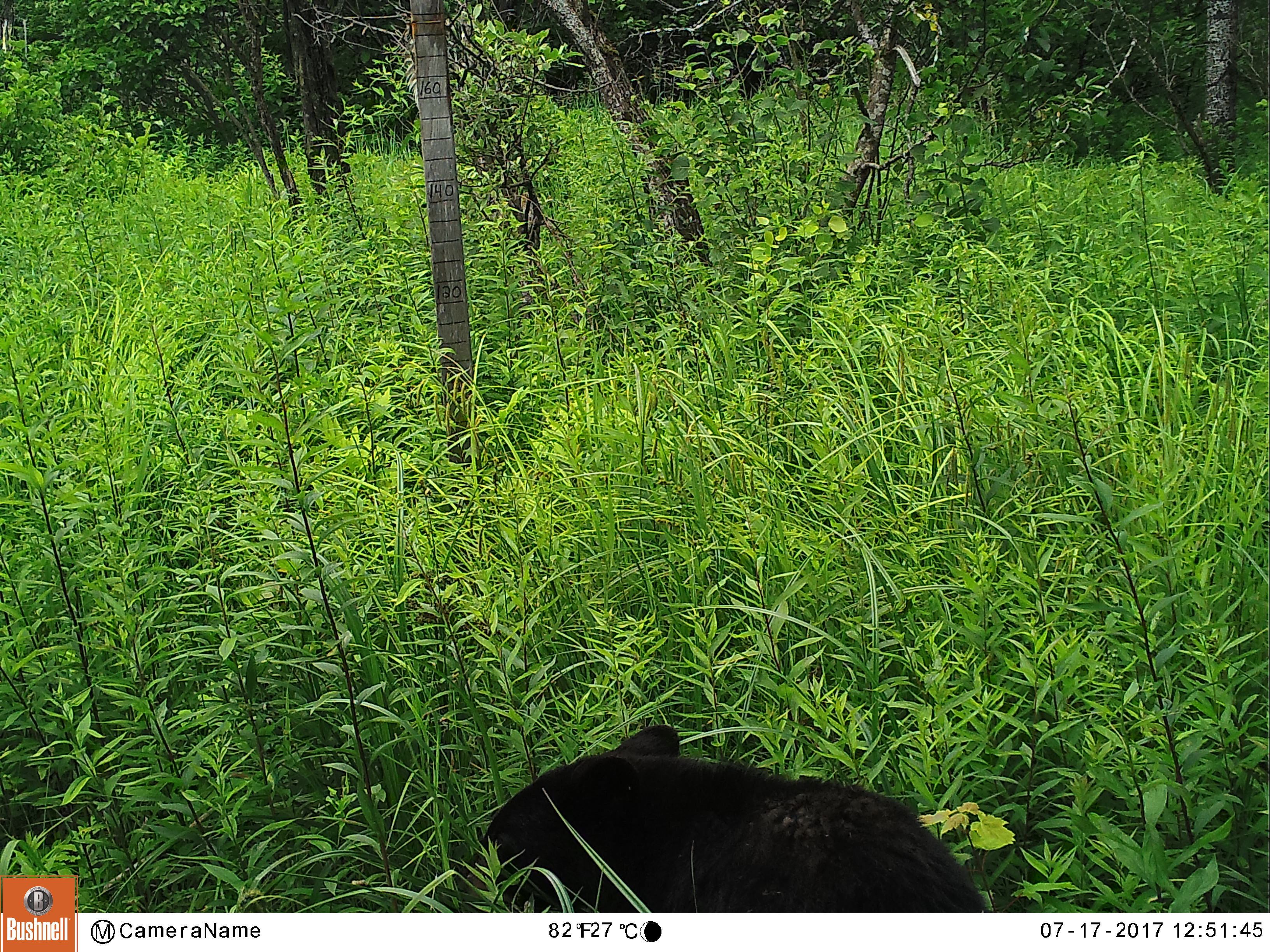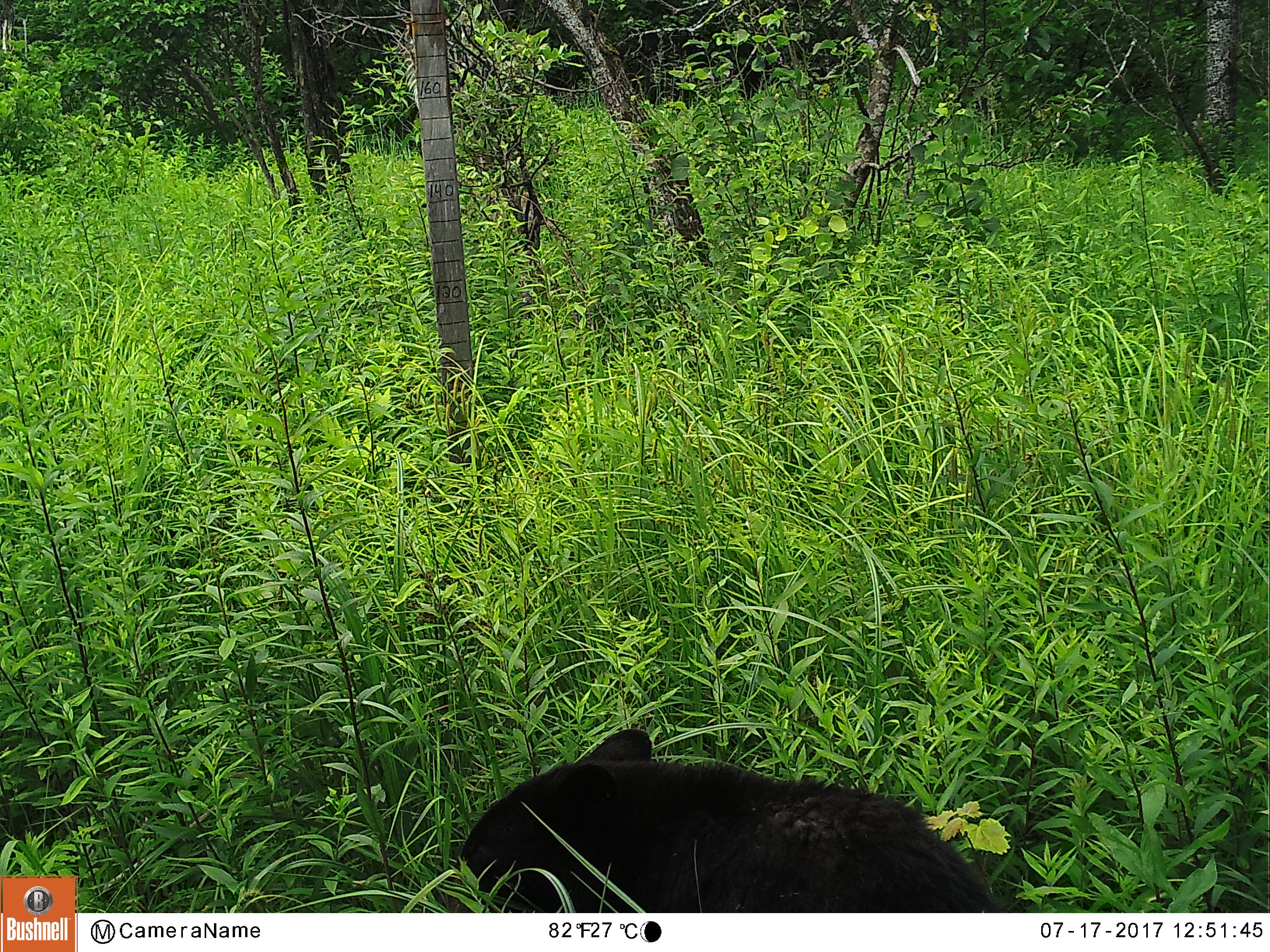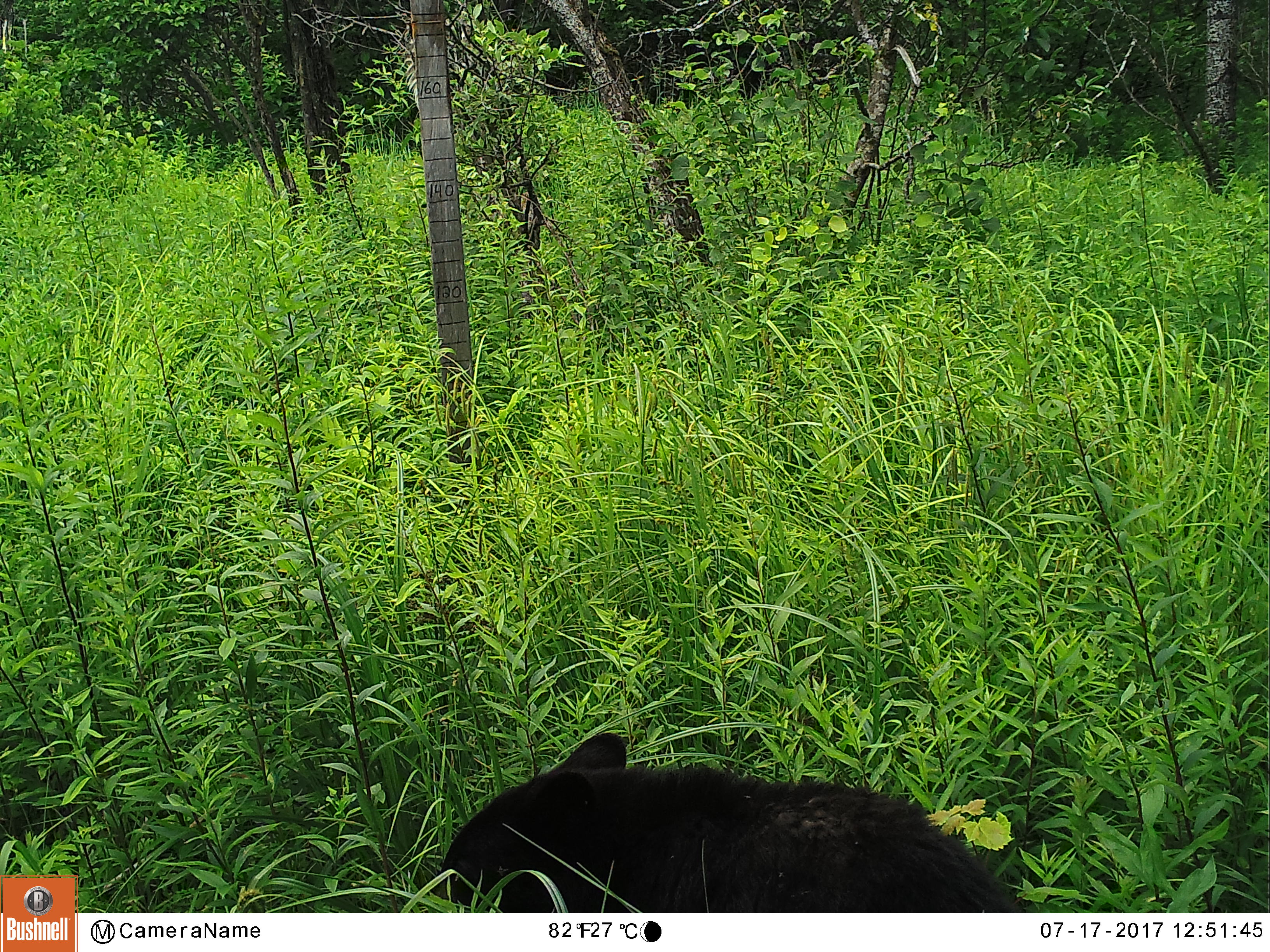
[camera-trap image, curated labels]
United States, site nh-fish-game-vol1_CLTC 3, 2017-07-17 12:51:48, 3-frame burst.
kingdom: Animalia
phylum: Chordata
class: Mammalia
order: Carnivora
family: Ursidae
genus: Ursus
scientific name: Ursus americanus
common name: black bear